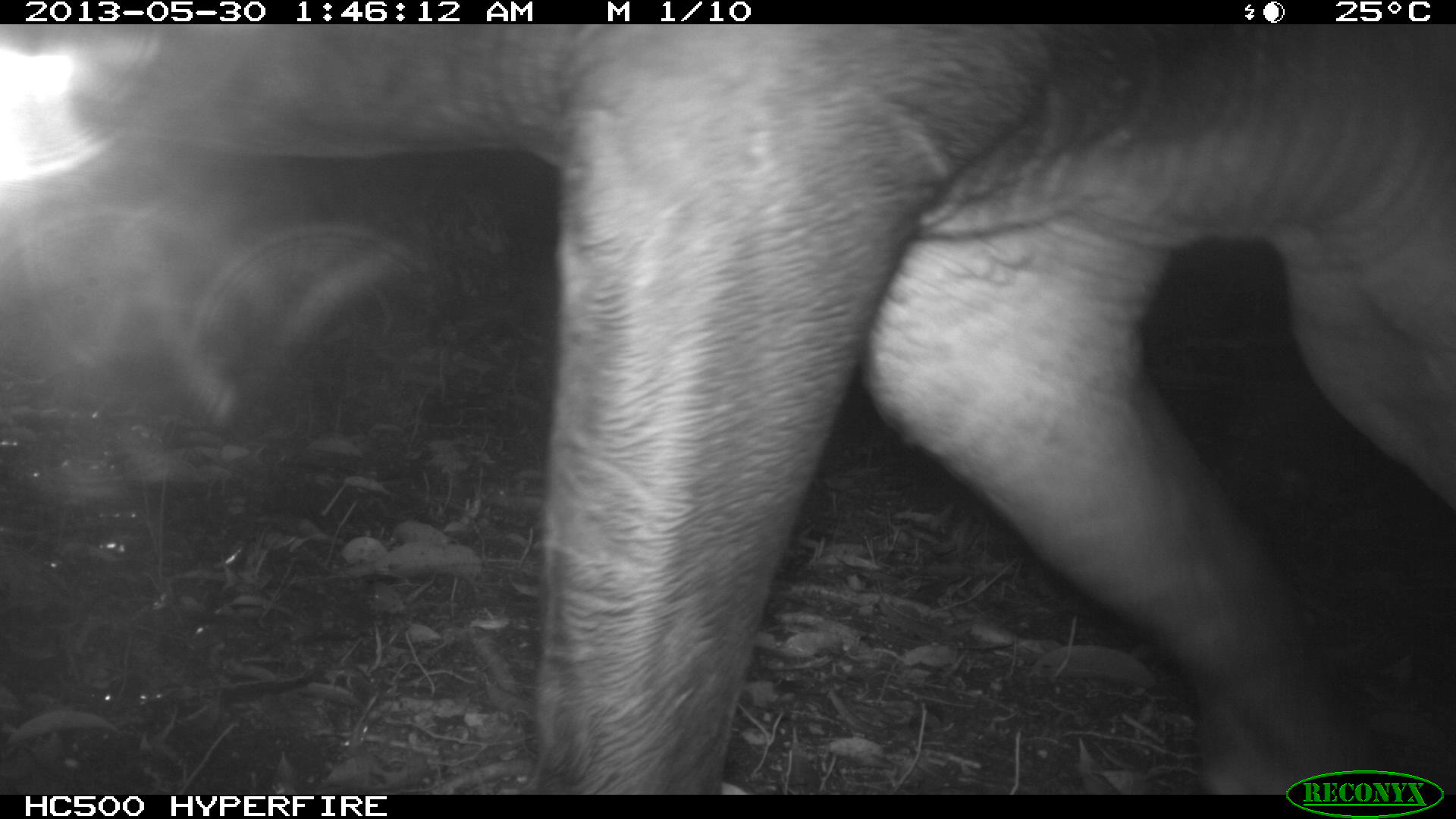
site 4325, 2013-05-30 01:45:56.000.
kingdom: Animalia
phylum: Chordata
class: Mammalia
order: Perissodactyla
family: Tapiridae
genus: Tapirus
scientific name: Tapirus bairdii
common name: baird's tapir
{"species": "Tapirus bairdii (baird's tapir)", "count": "1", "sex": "male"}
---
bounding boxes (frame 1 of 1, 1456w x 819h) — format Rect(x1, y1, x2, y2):
tapirus bairdii: Rect(0, 23, 1456, 793)